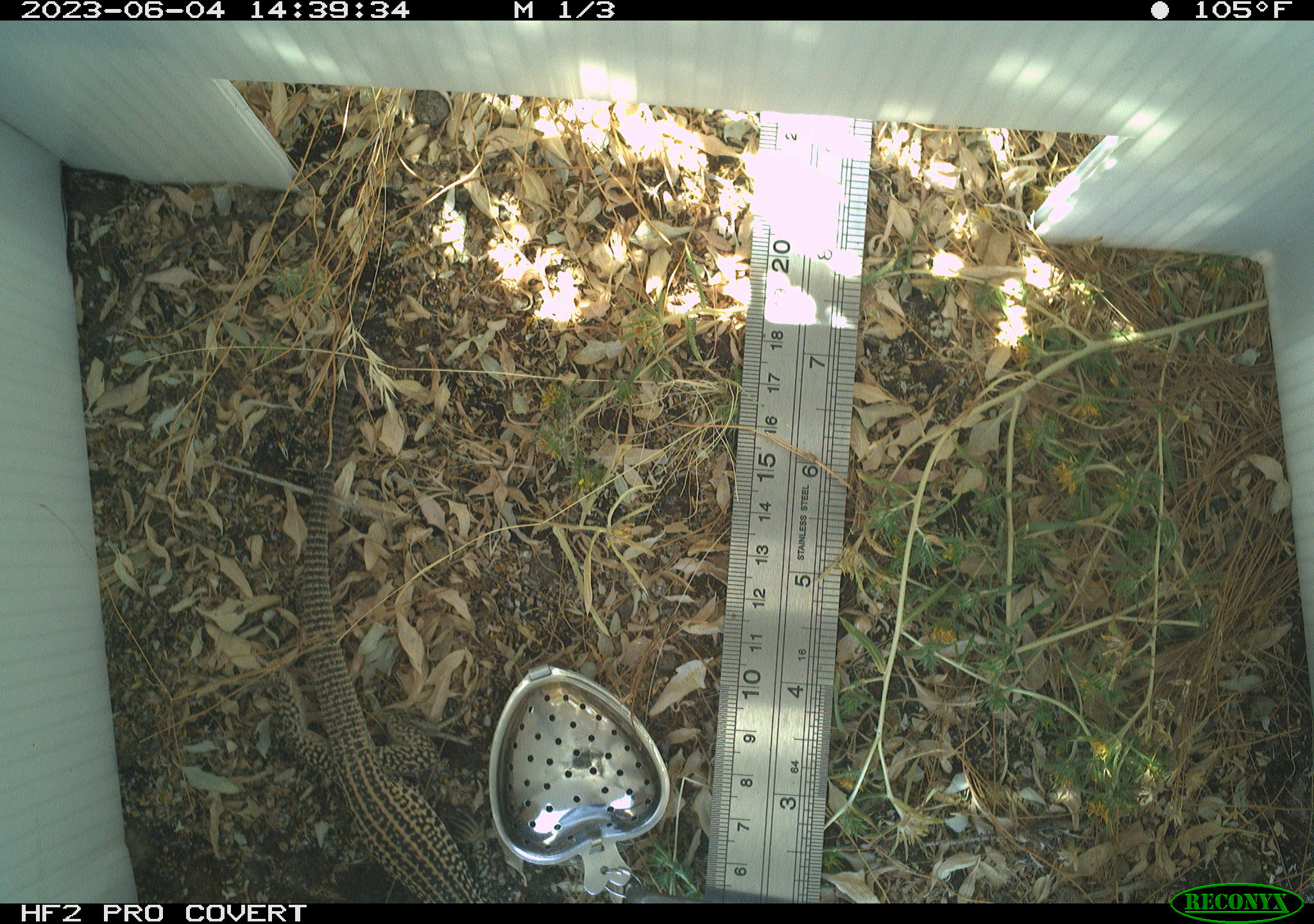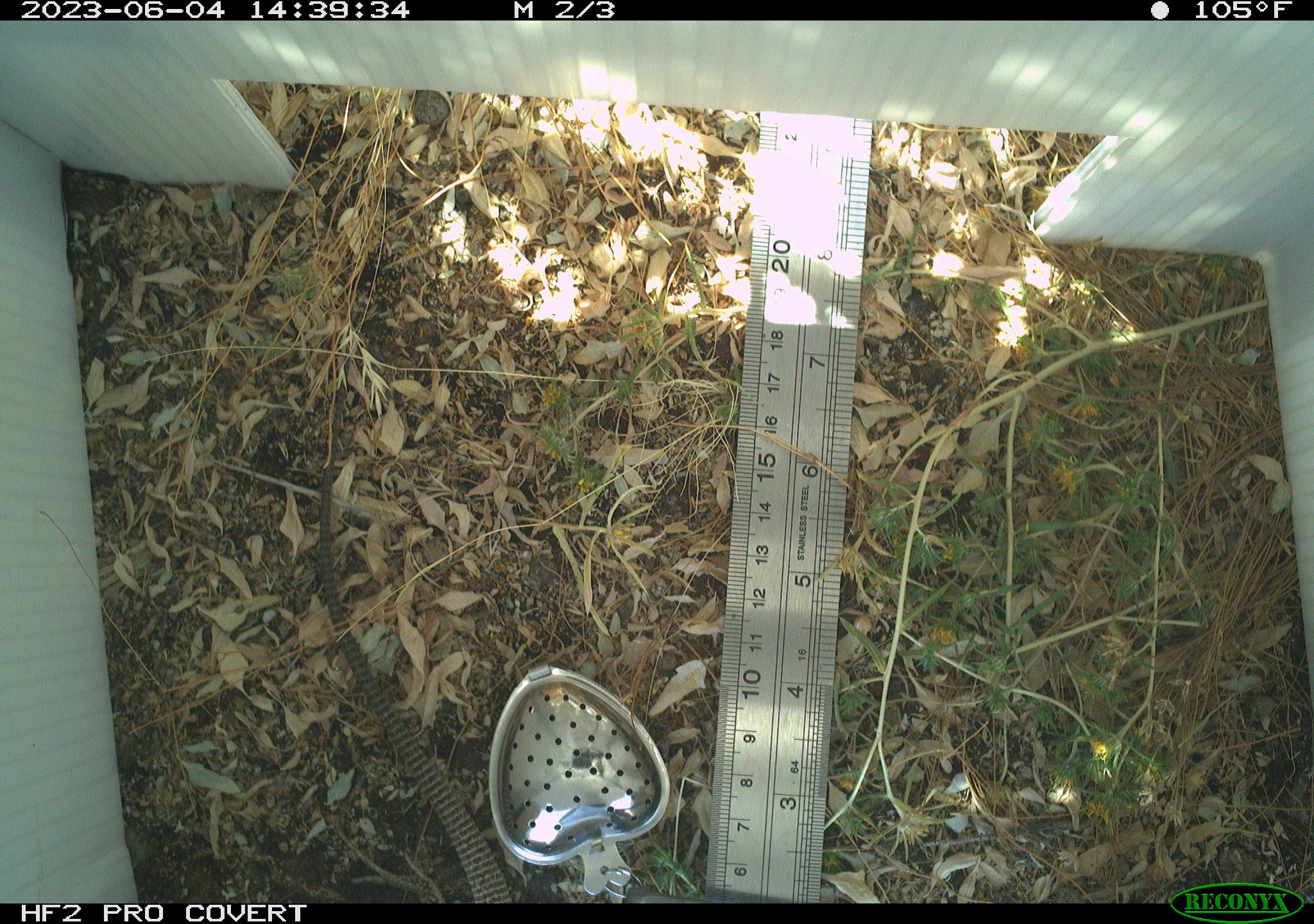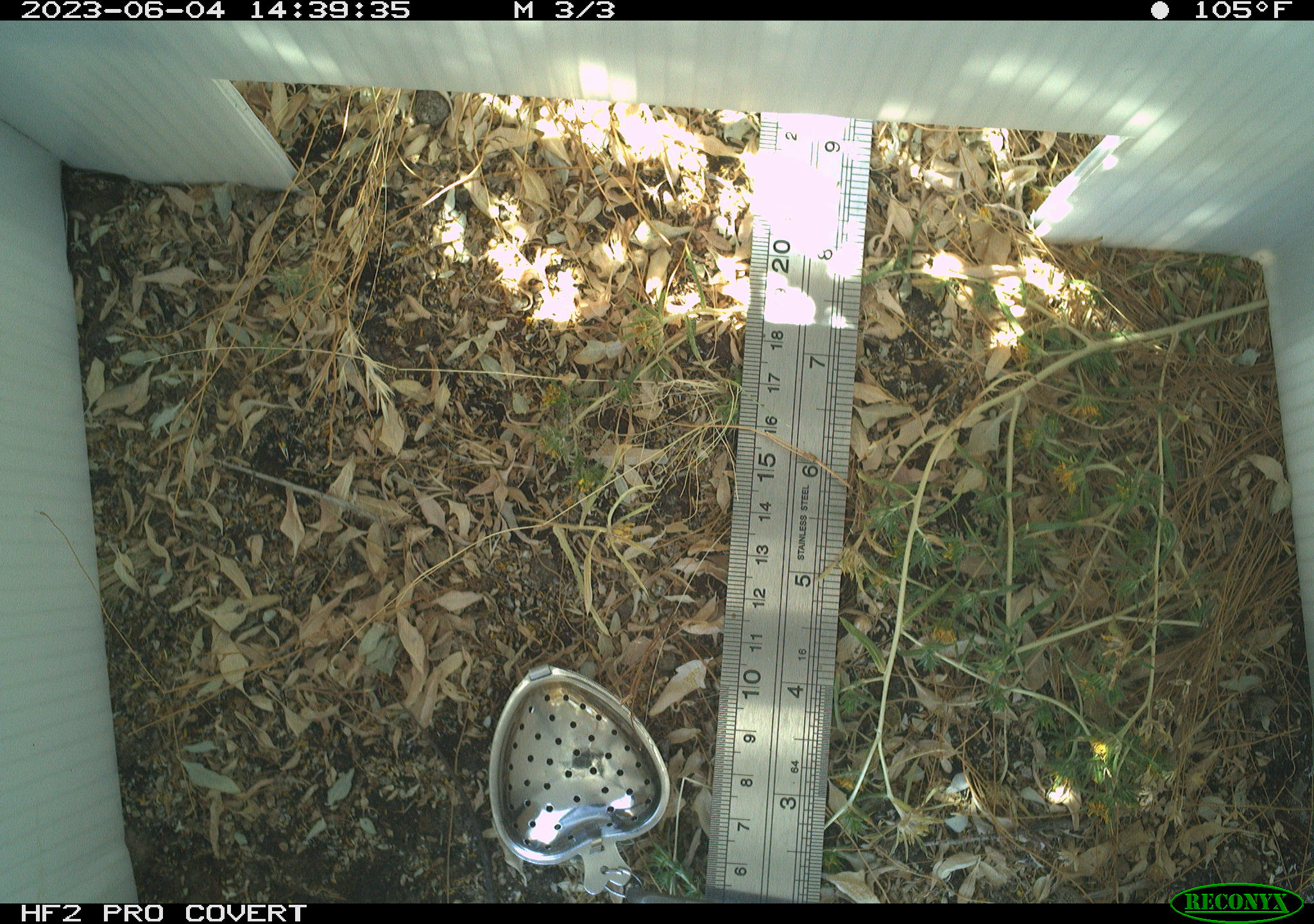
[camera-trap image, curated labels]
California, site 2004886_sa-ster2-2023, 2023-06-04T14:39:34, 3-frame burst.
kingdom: Animalia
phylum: Chordata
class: Reptilia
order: Squamata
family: Teiidae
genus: Aspidoscelis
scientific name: Aspidoscelis tigris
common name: western whiptail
Western whiptail (Aspidoscelis tigris).